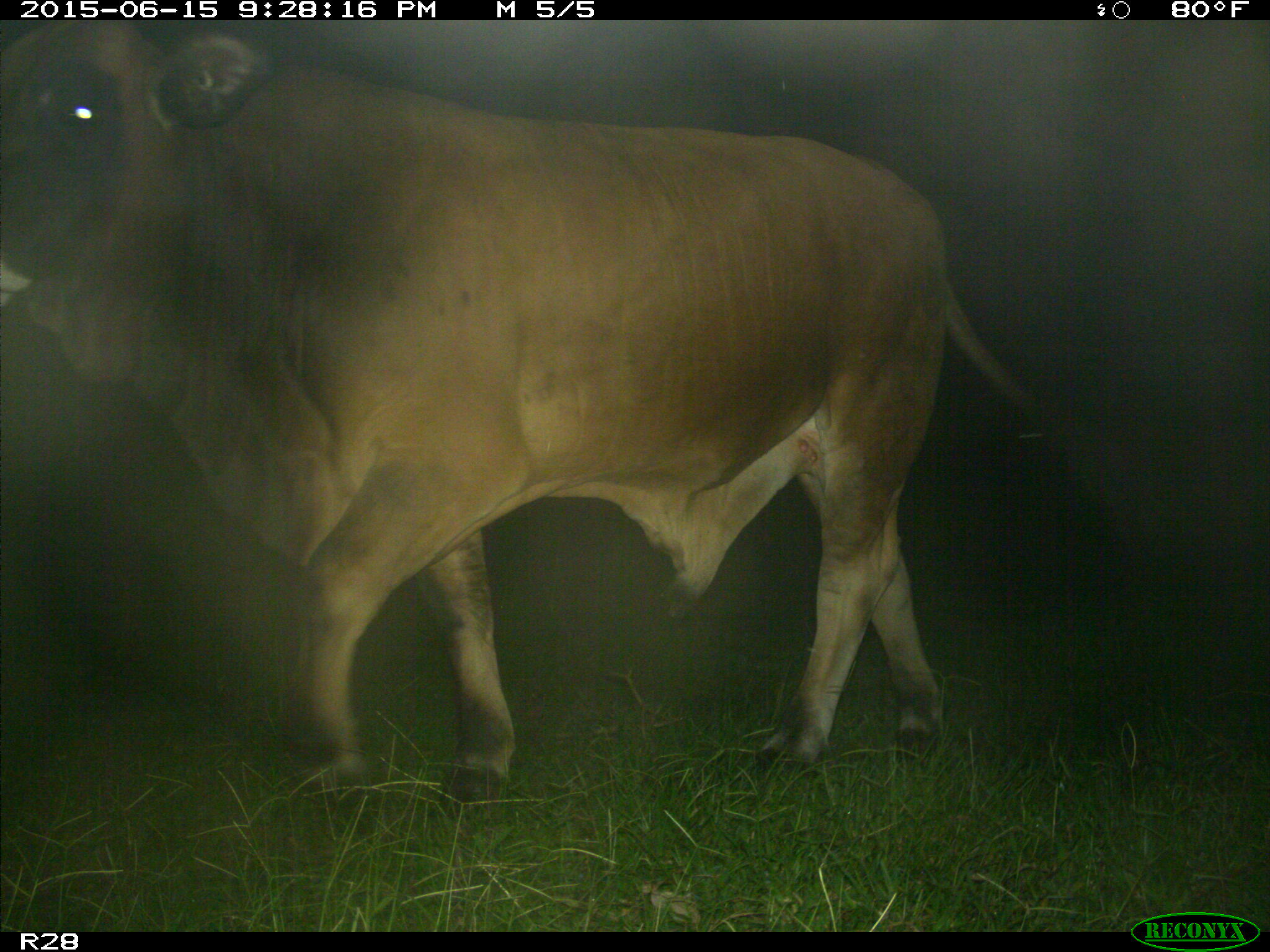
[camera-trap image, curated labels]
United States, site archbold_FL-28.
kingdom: Animalia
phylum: Chordata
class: Mammalia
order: Artiodactyla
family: Bovidae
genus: Bos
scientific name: Bos taurus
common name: domestic cow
Bos taurus (domestic cow).